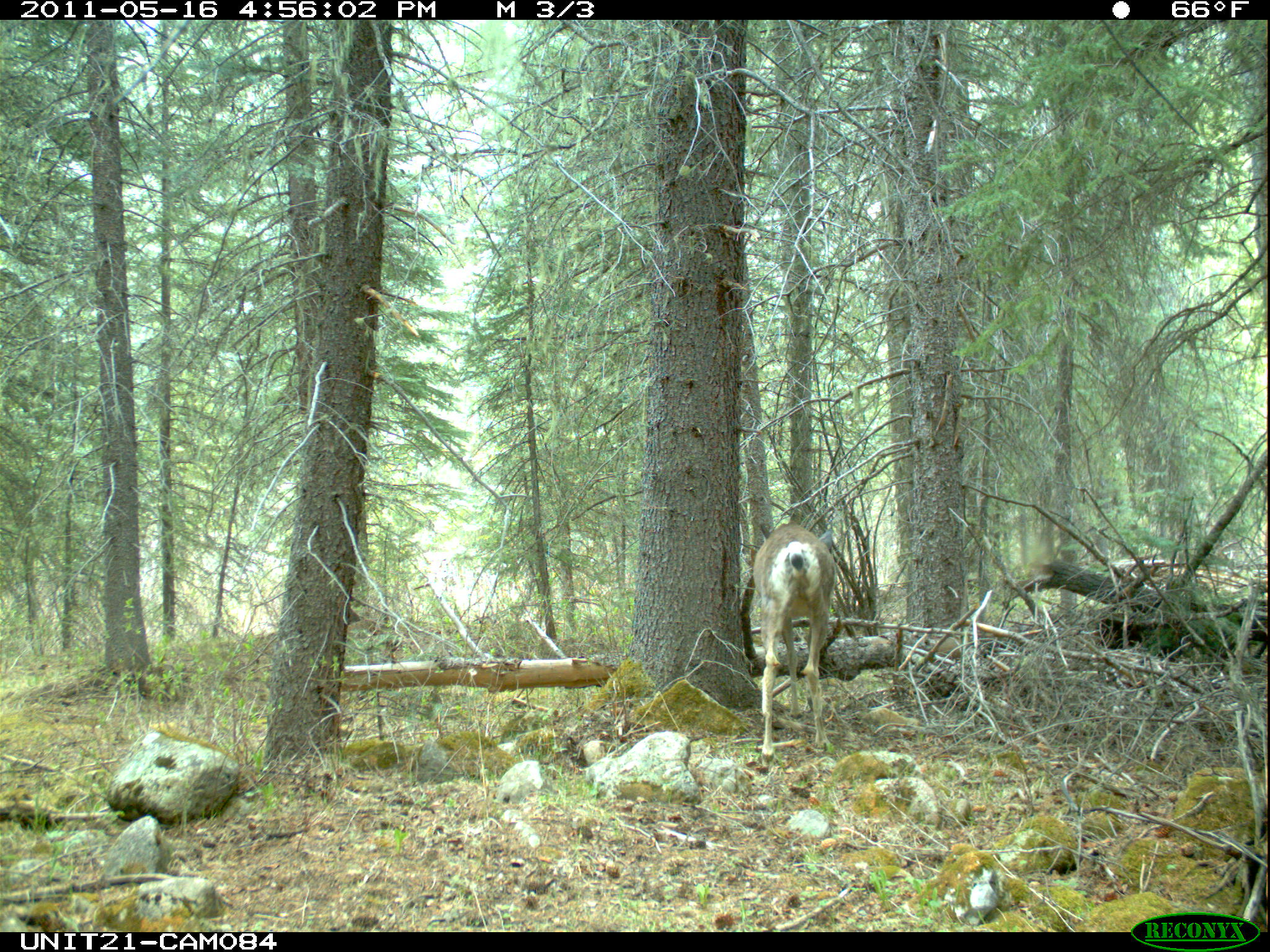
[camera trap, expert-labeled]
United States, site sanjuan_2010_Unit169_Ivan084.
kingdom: Animalia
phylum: Chordata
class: Mammalia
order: Artiodactyla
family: Cervidae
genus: Odocoileus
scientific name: Odocoileus hemionus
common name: mule deer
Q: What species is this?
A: Odocoileus hemionus (mule deer).